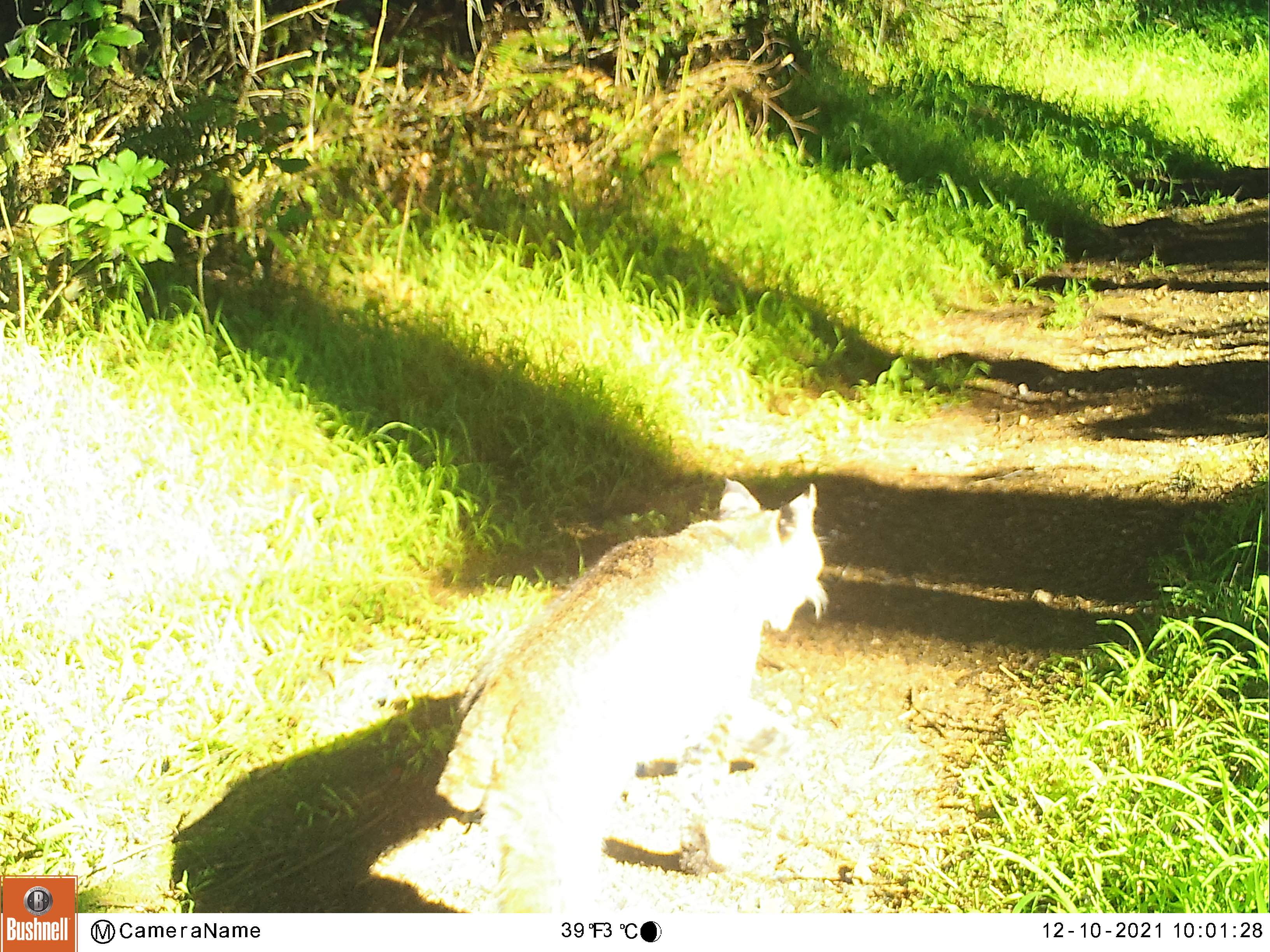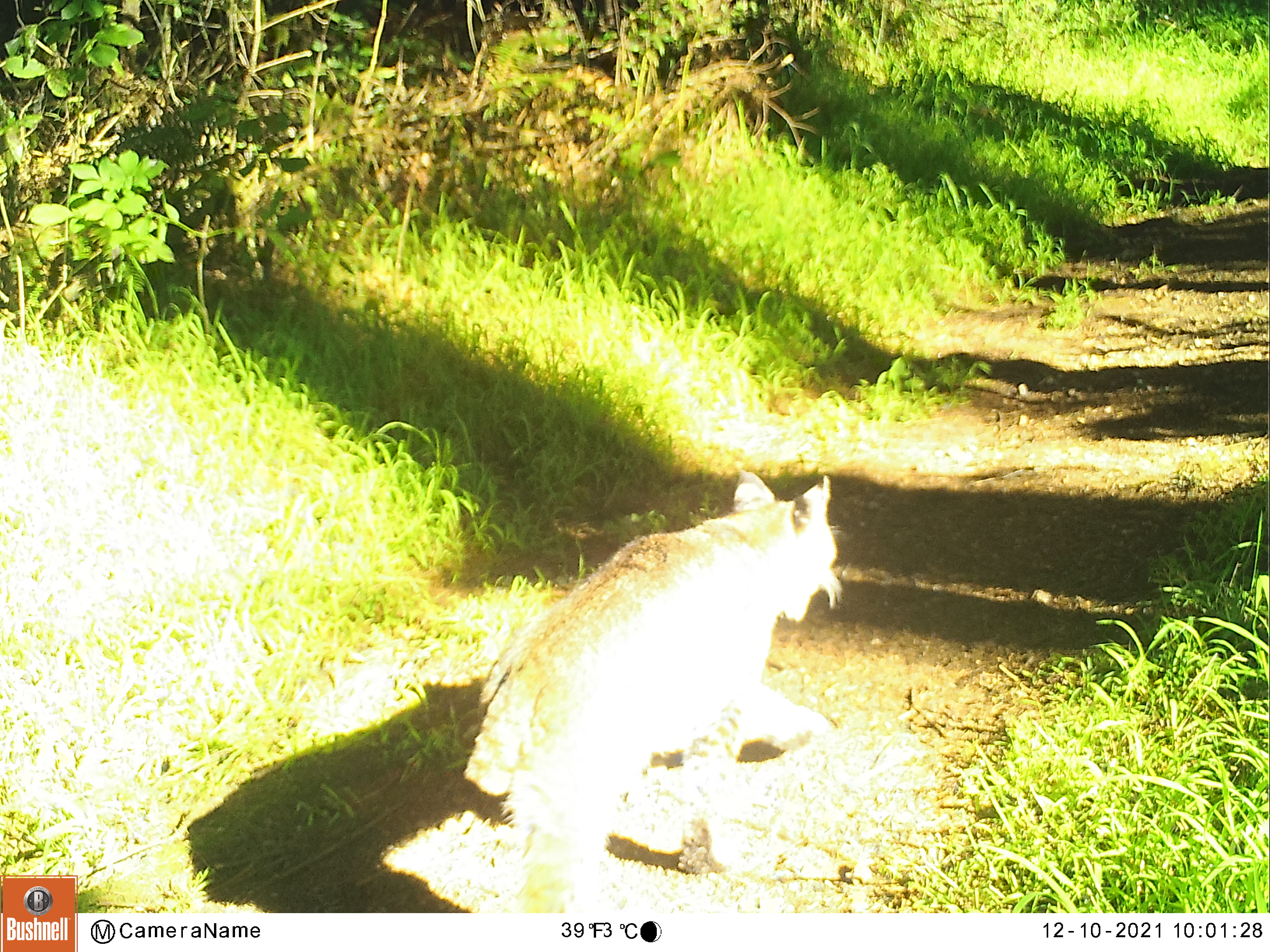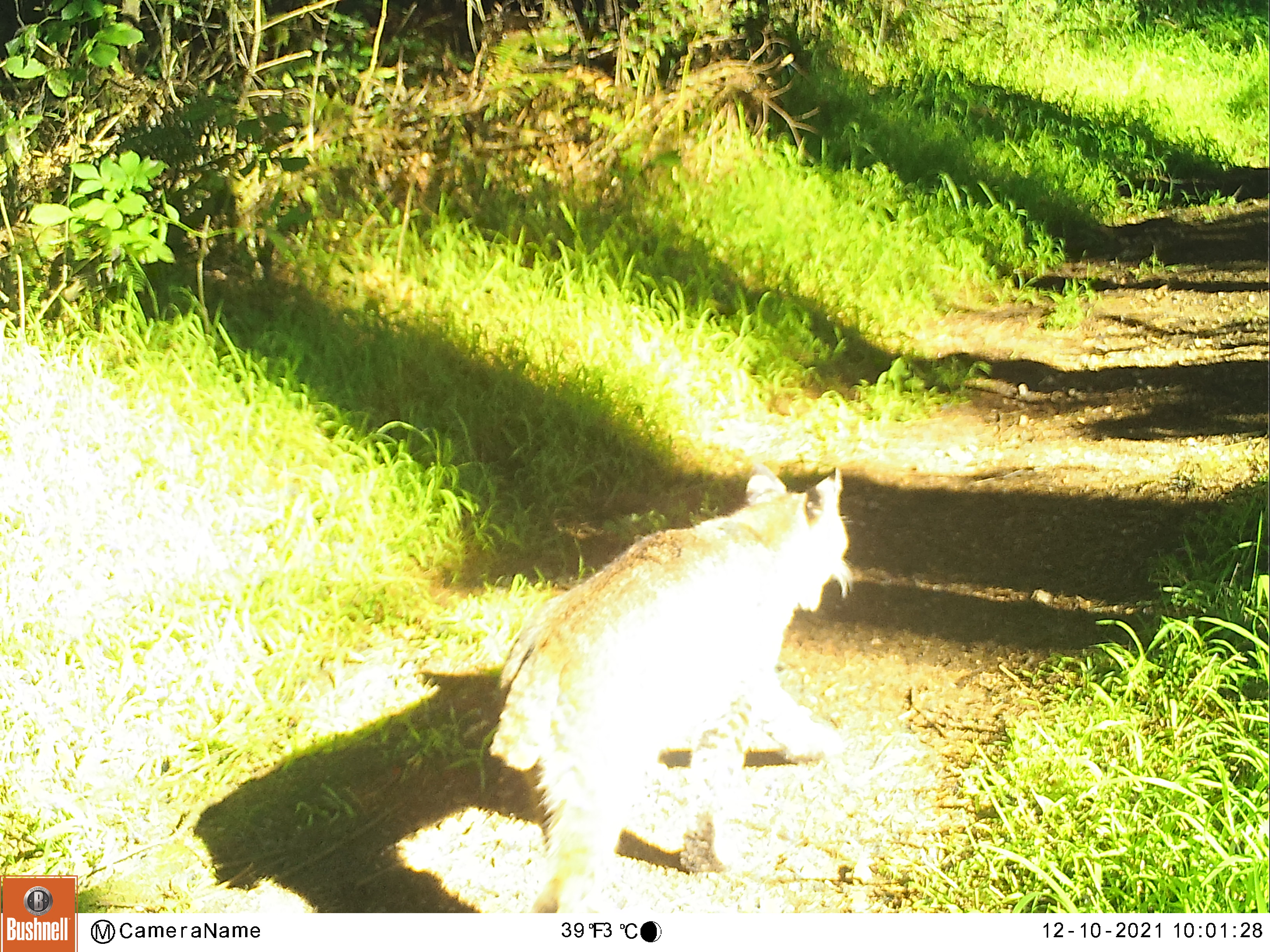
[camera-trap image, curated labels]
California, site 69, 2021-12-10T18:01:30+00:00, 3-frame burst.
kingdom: Animalia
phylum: Chordata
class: Mammalia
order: Carnivora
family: Felidae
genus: Lynx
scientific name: Lynx rufus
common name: bobcat